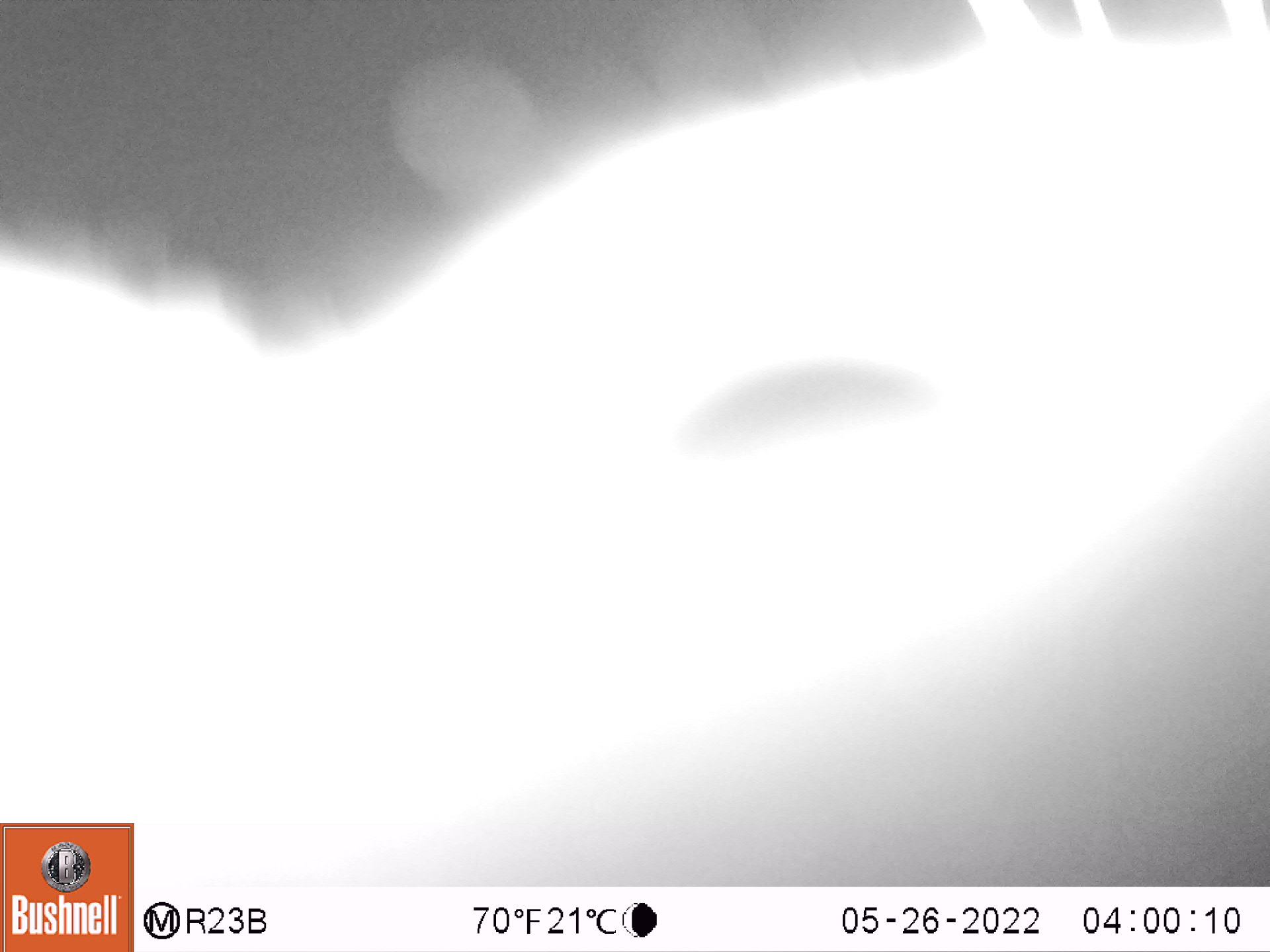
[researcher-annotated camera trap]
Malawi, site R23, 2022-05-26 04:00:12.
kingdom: Animalia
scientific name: Animalia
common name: other animal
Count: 1.